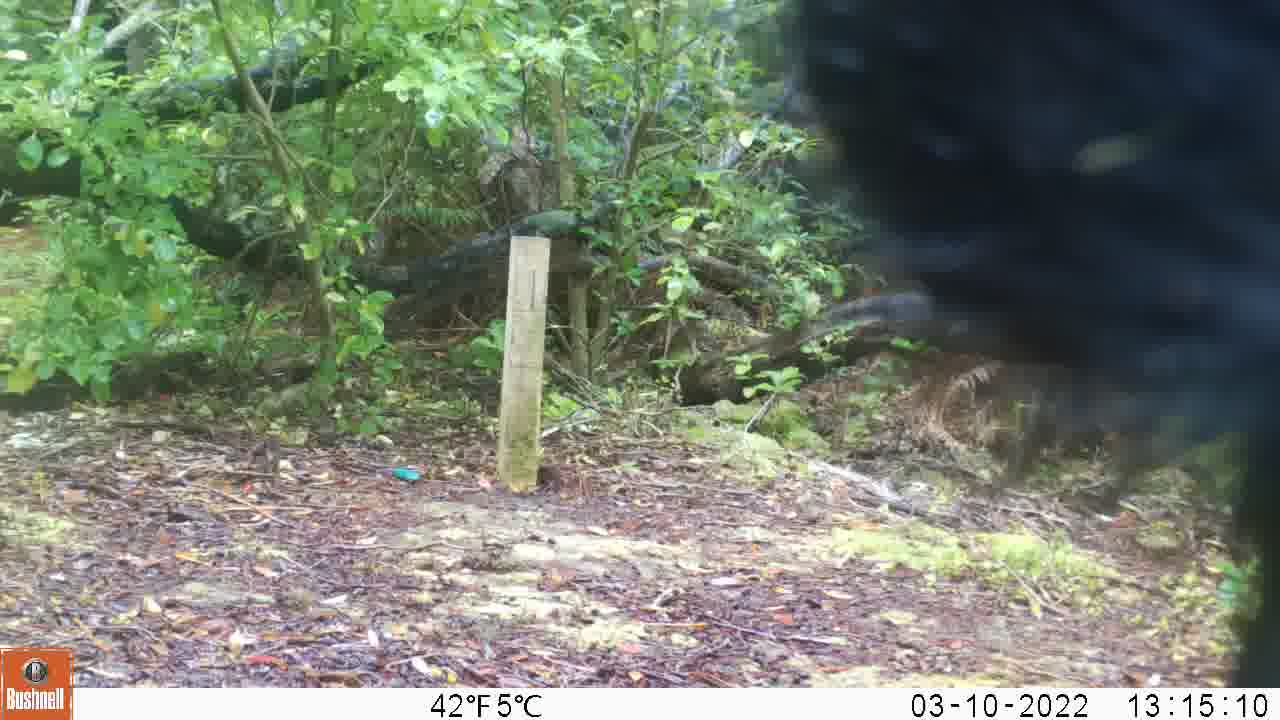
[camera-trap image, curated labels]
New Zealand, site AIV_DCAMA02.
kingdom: Animalia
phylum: Chordata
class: Mammalia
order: Artiodactyla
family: Suidae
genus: Sus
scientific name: Sus scrofa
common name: pig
Pig (Sus scrofa).